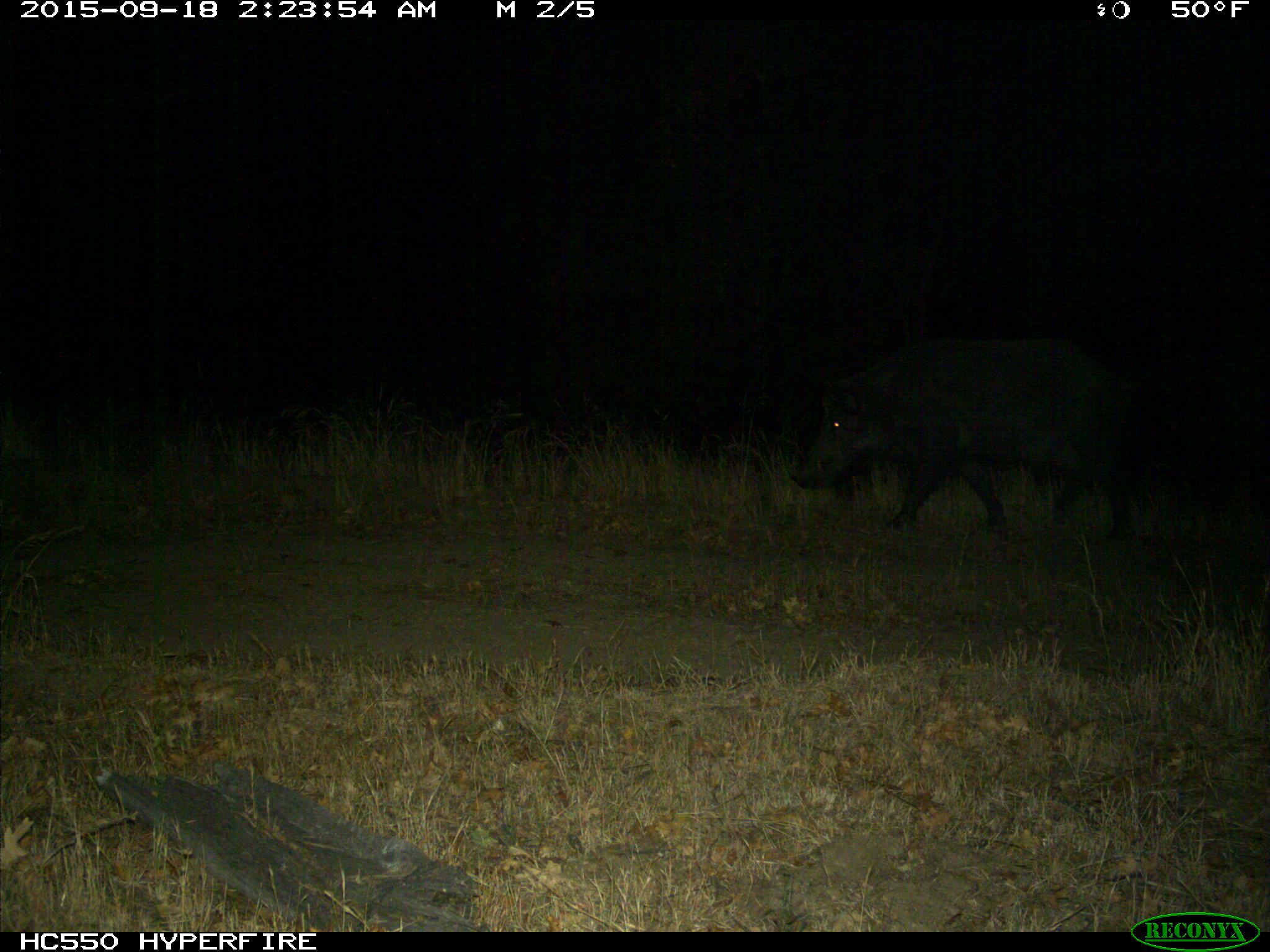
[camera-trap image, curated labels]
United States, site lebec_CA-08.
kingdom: Animalia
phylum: Chordata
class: Mammalia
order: Artiodactyla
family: Suidae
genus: Sus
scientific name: Sus scrofa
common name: wild boar